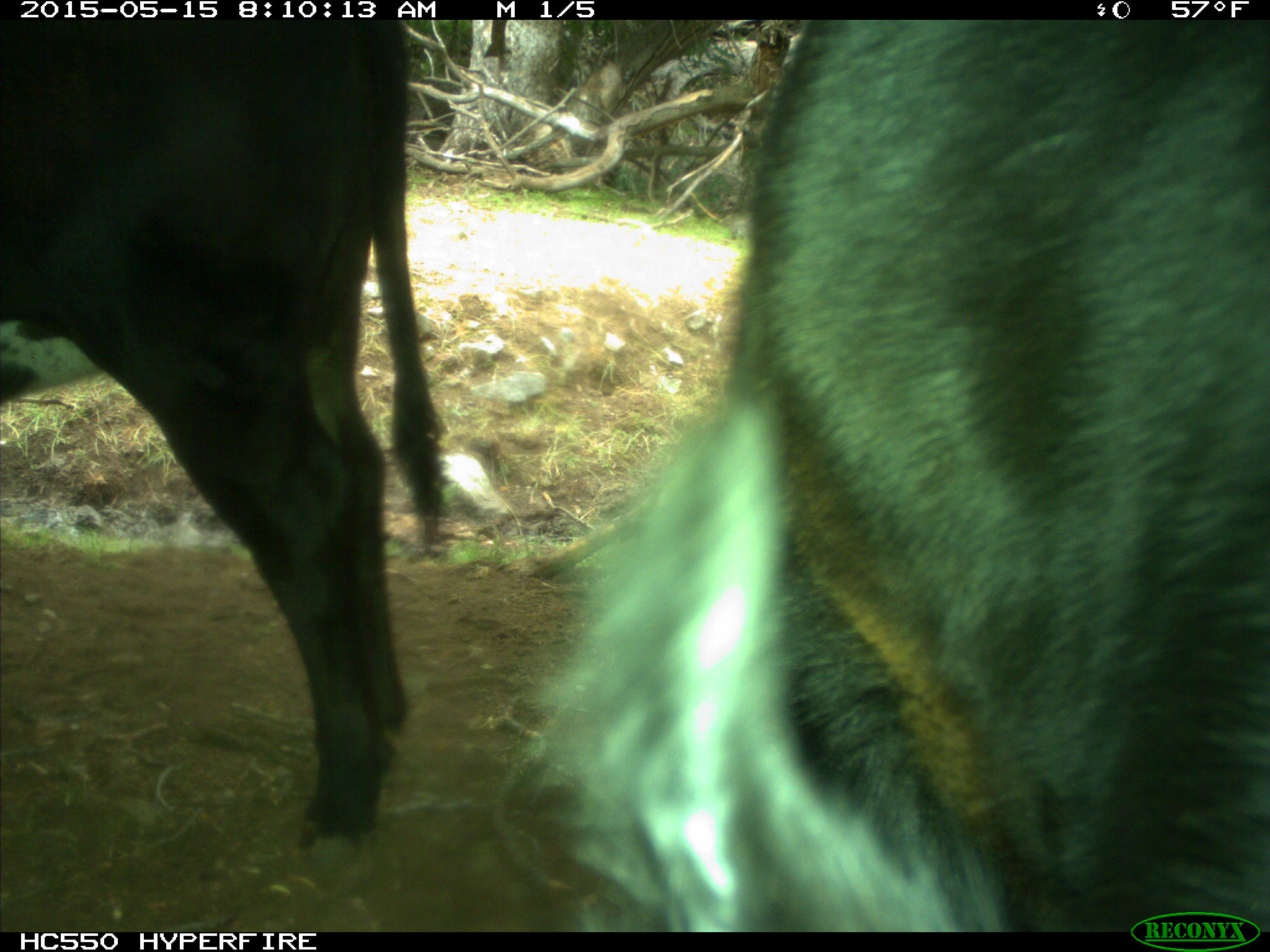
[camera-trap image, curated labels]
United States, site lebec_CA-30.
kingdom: Animalia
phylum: Chordata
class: Mammalia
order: Artiodactyla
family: Bovidae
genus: Bos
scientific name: Bos taurus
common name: domestic cow